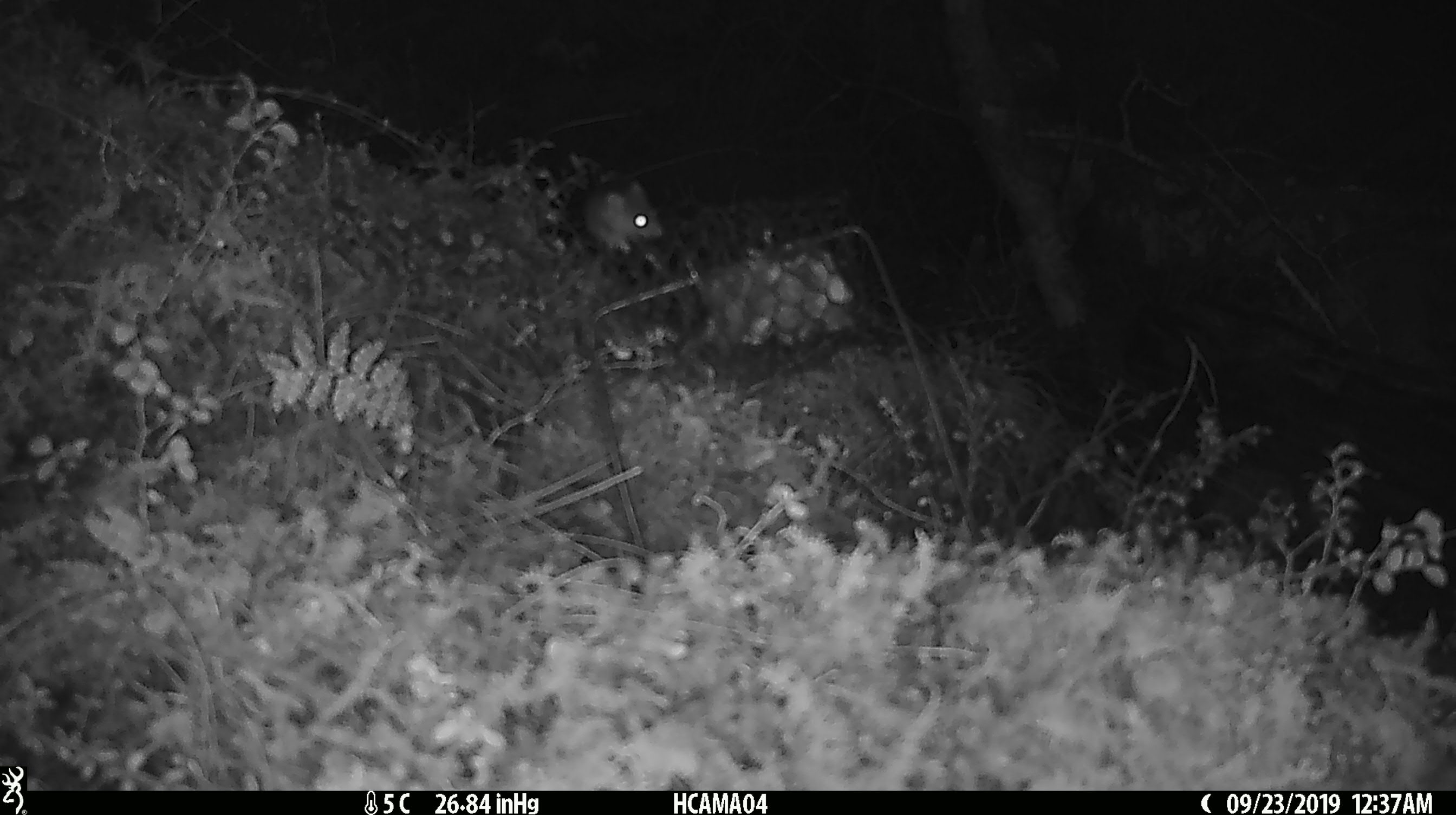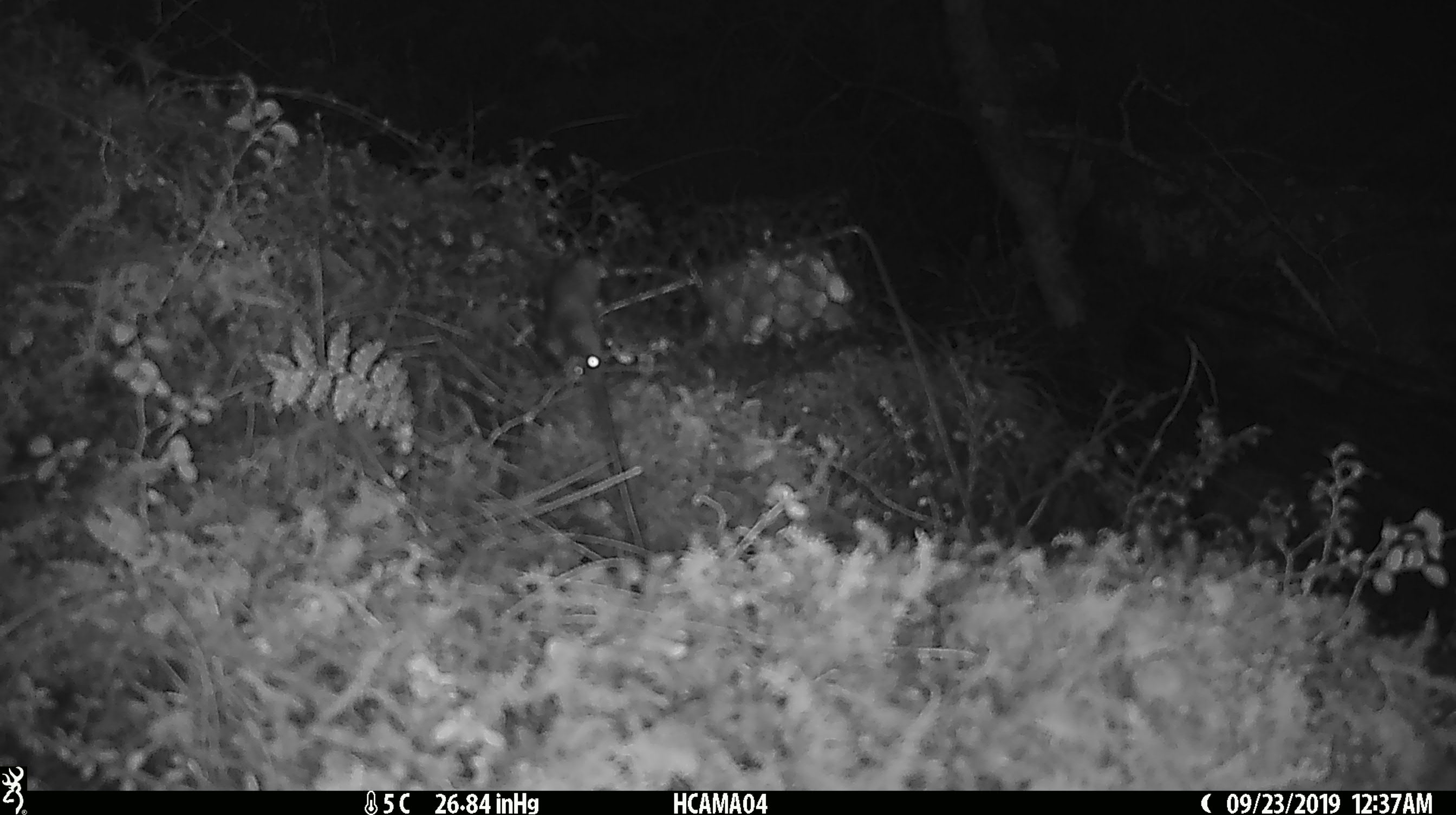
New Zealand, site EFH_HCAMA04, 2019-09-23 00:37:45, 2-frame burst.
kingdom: Animalia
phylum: Chordata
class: Mammalia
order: Rodentia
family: Muridae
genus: Mus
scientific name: Mus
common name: mouse